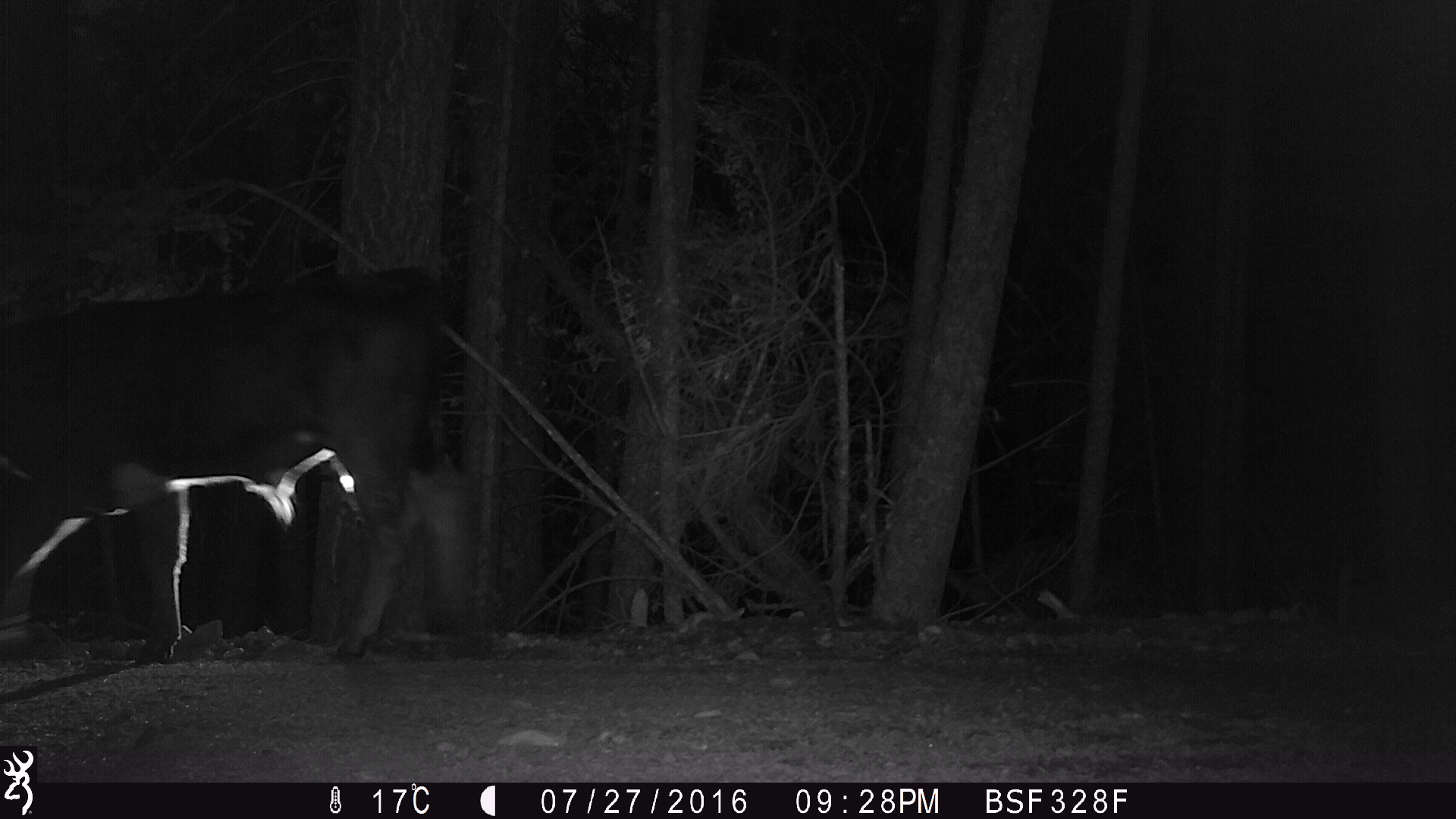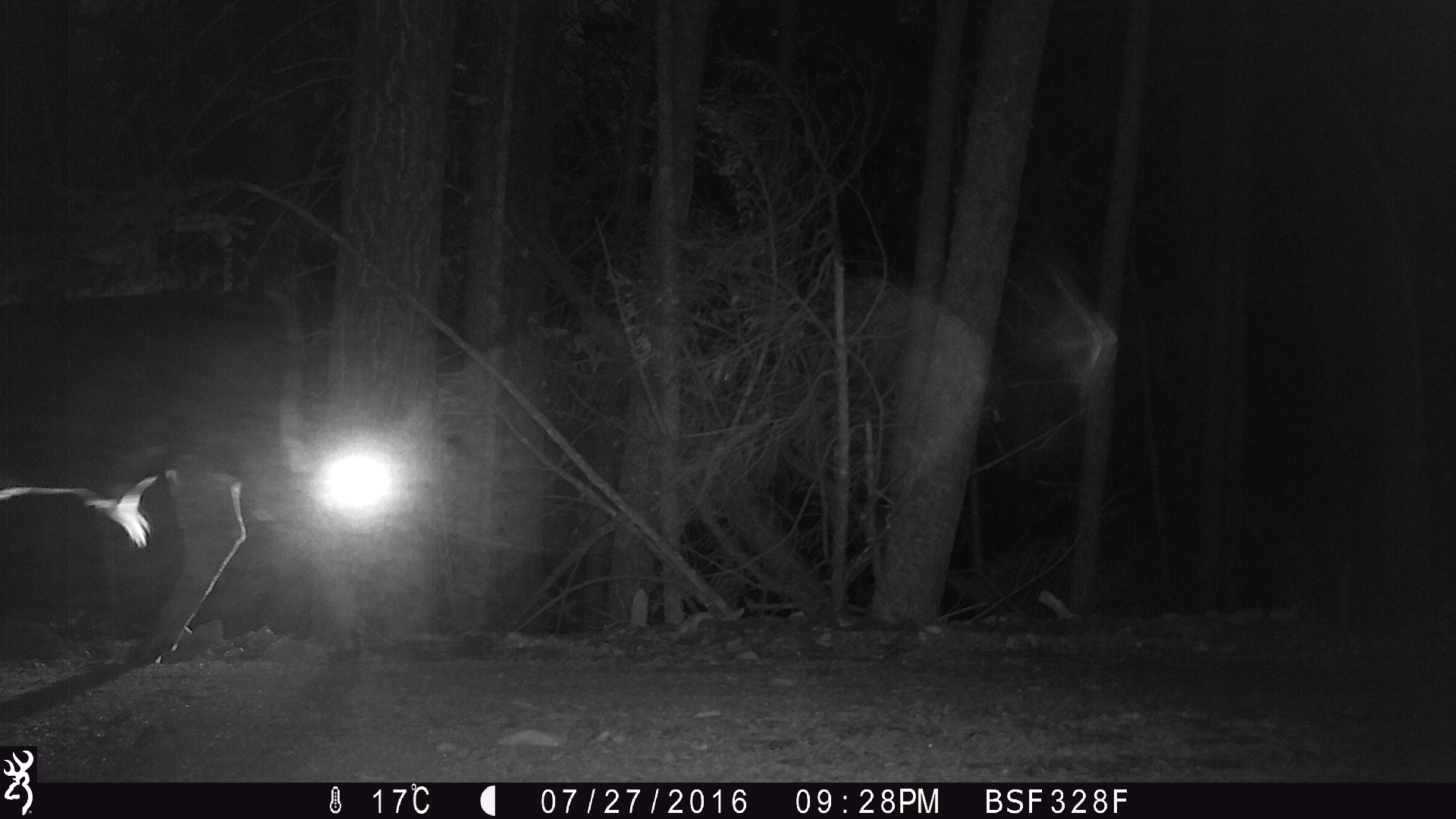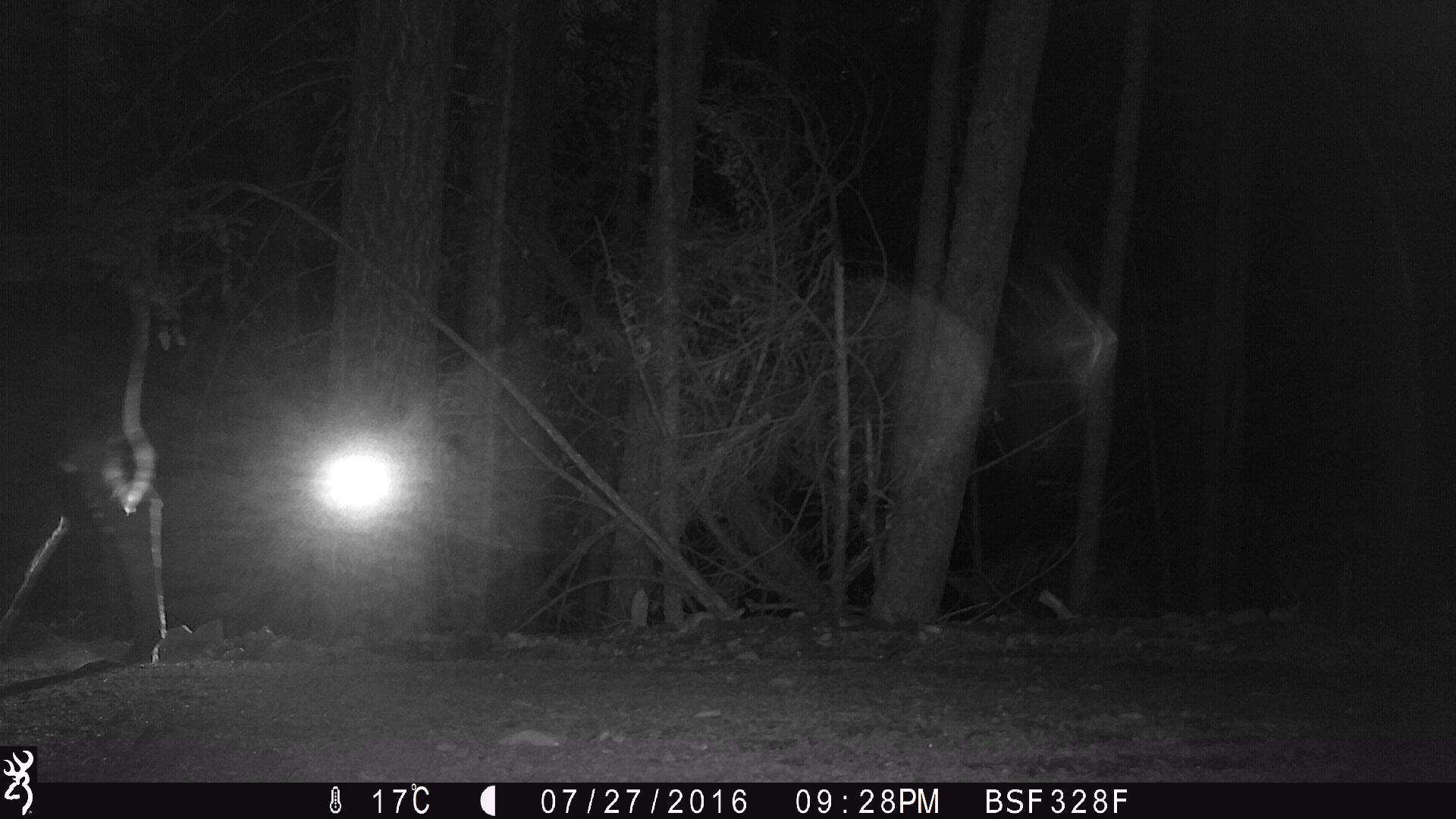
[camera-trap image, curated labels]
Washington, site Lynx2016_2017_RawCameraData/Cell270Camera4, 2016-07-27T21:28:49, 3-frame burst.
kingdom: Animalia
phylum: Chordata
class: Mammalia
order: Artiodactyla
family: Bovidae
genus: Bos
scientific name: Bos taurus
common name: domestic cattle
Domestic cattle (Bos taurus). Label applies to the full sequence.